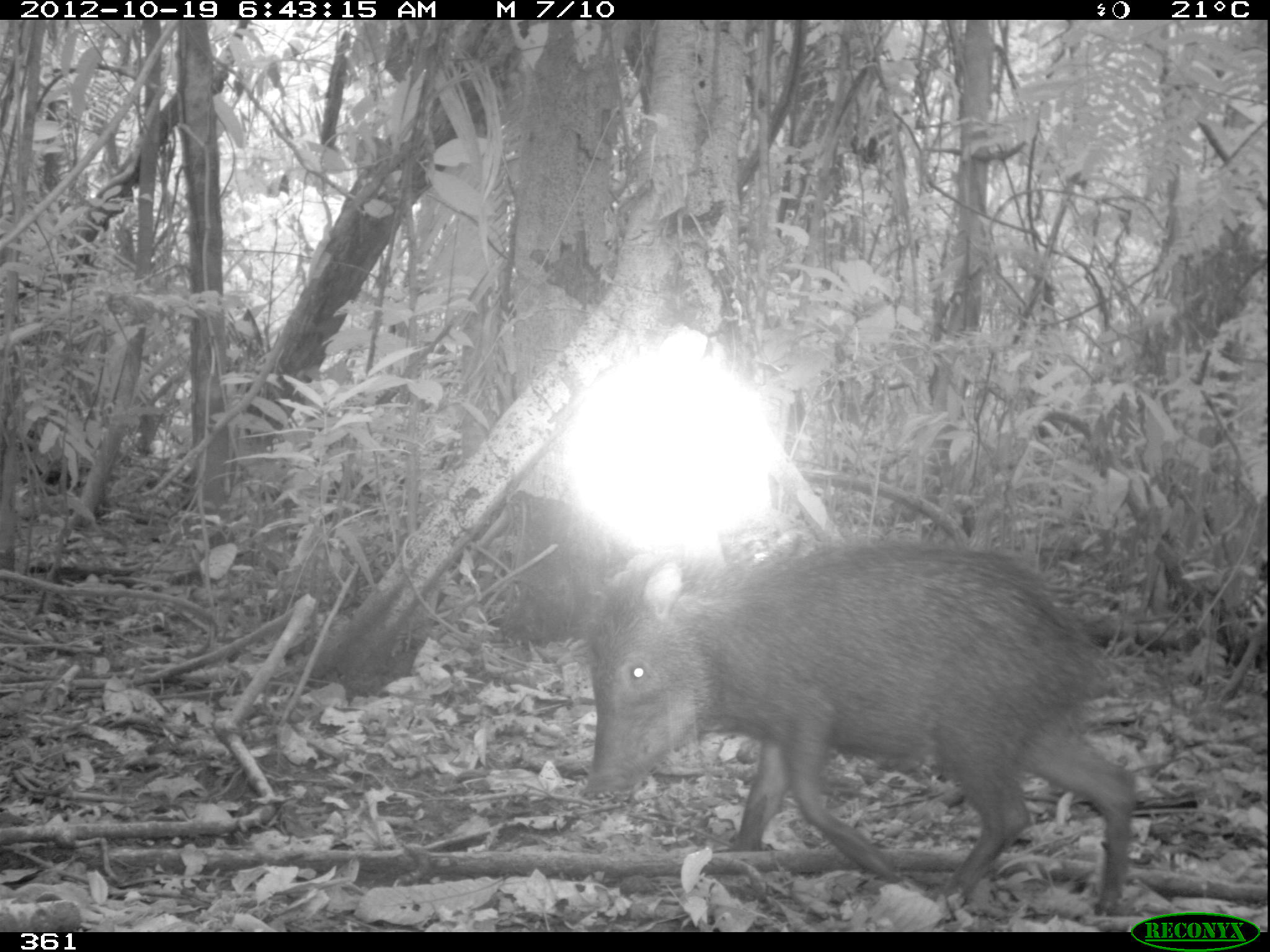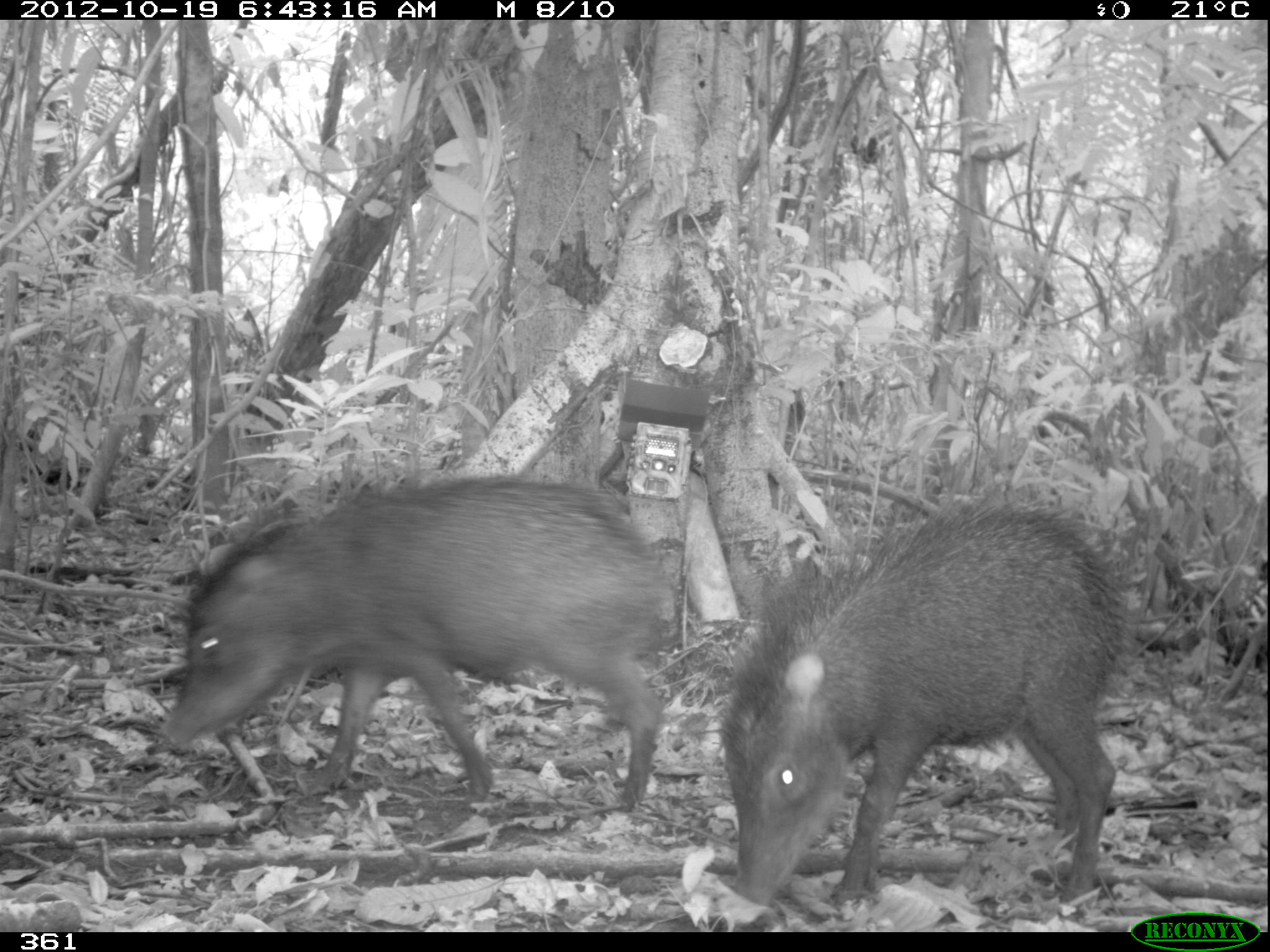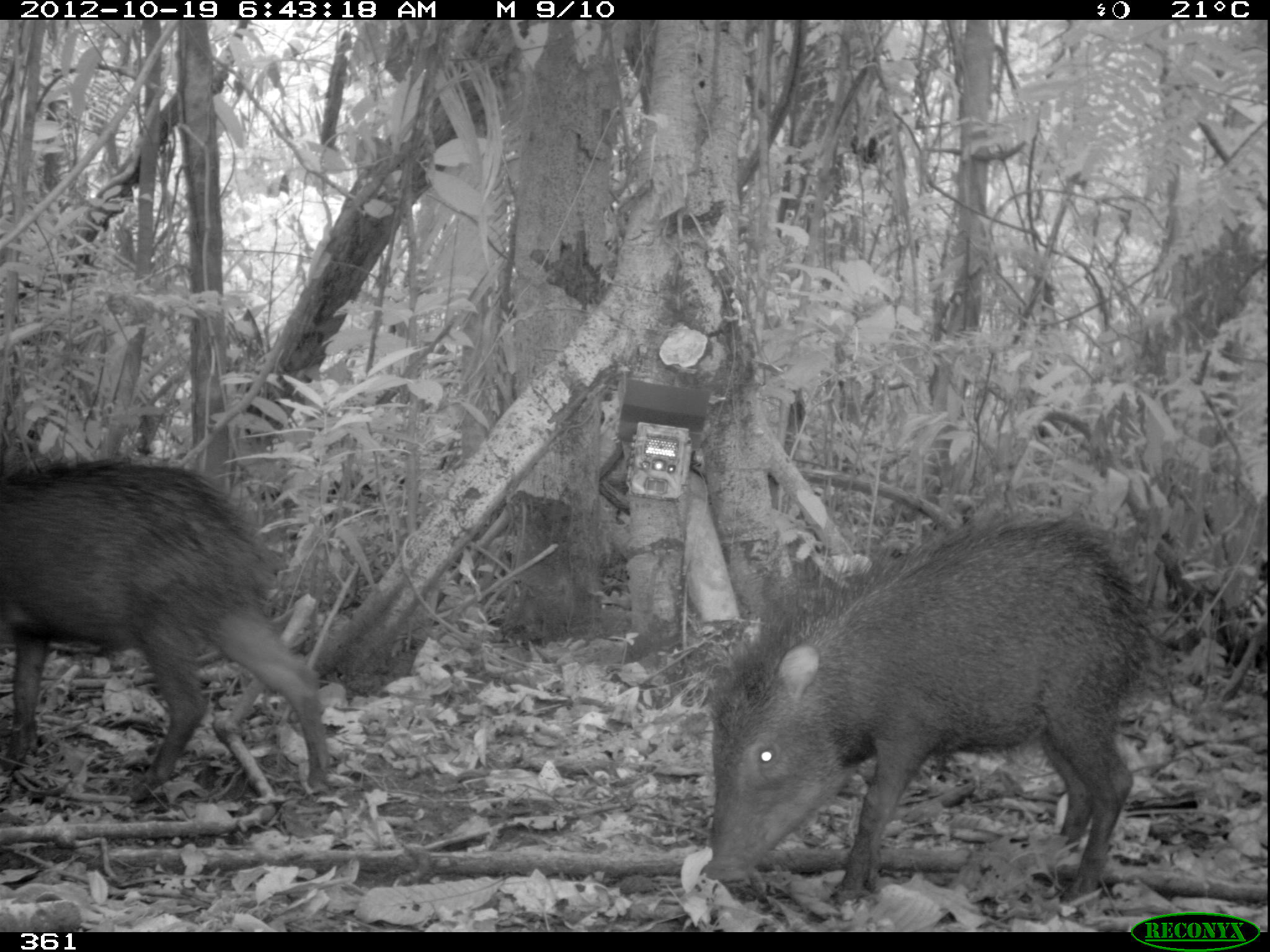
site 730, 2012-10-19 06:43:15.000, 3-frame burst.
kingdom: Animalia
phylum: Chordata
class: Mammalia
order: Artiodactyla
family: Tayassuidae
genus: Tayassu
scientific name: Tayassu pecari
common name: white-lipped peccary